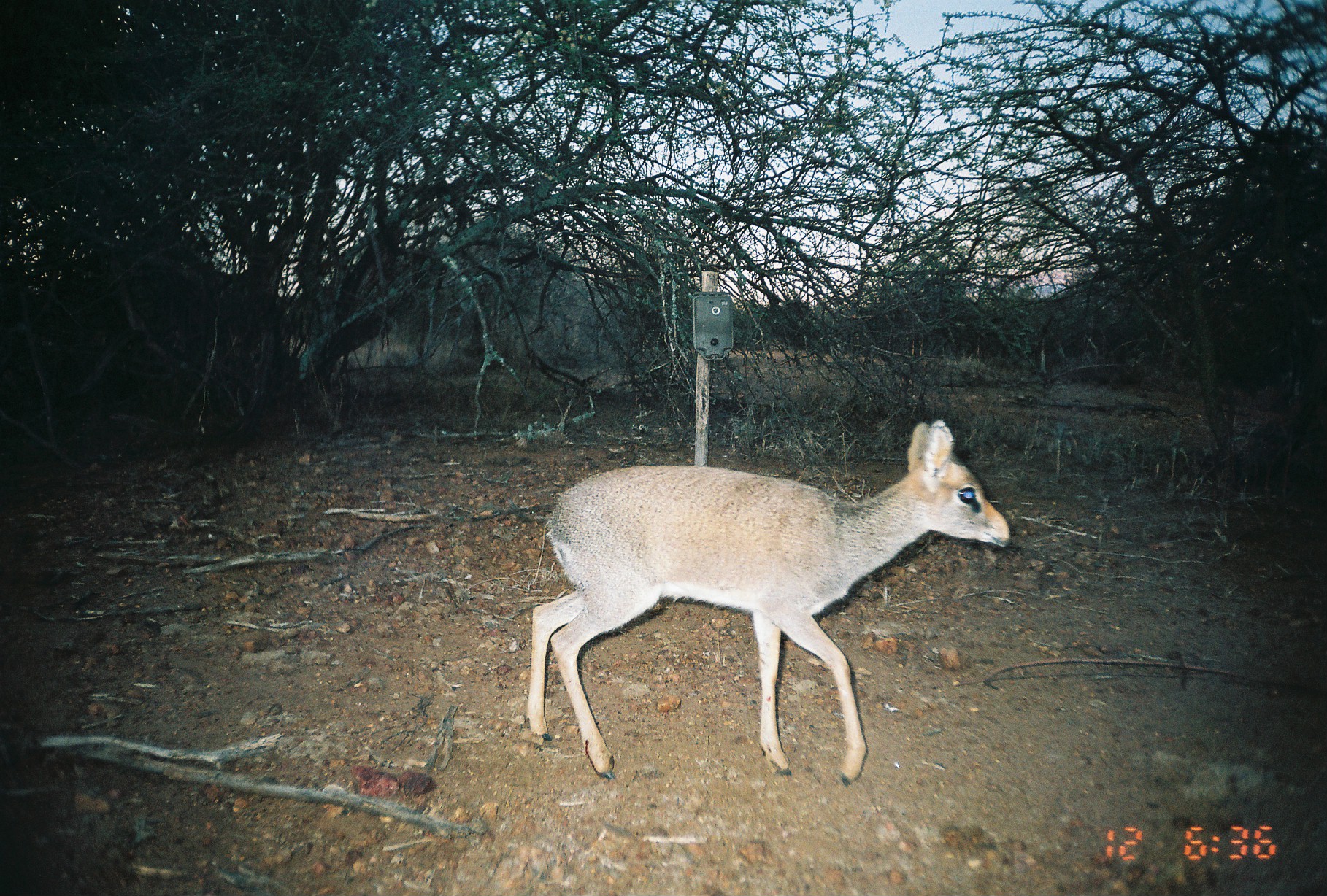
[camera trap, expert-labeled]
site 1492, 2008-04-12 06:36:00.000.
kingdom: Animalia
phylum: Chordata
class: Mammalia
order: Artiodactyla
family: Bovidae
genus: Madoqua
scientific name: Madoqua guentheri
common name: günther's dik-dik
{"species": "Madoqua guentheri (günther's dik-dik)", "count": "1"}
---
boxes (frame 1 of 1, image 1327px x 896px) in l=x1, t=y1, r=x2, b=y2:
madoqua guentheri: l=521, t=418, r=1010, b=782